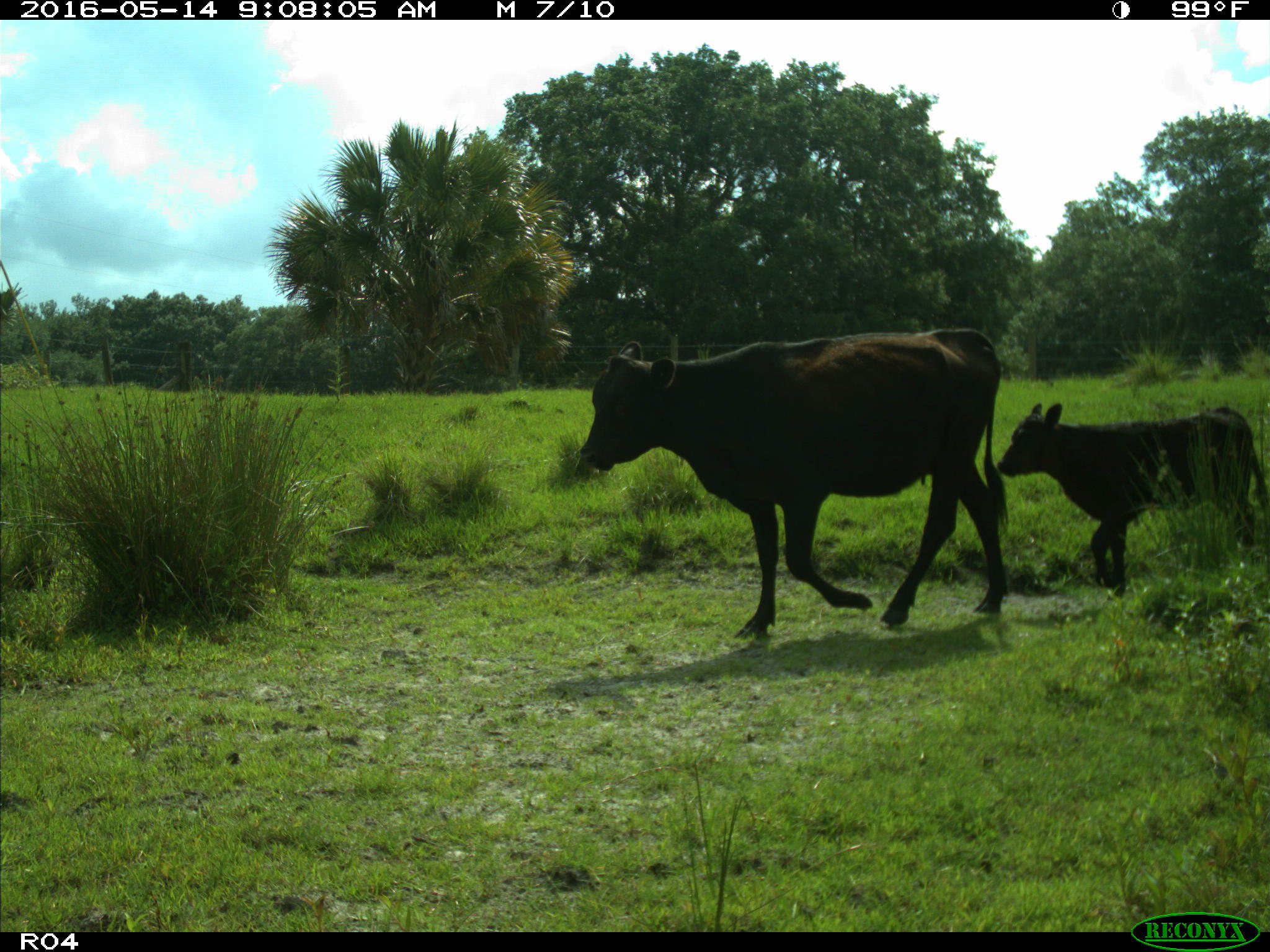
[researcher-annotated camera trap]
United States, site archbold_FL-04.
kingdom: Animalia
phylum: Chordata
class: Mammalia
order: Artiodactyla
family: Bovidae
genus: Bos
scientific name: Bos taurus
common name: domestic cow